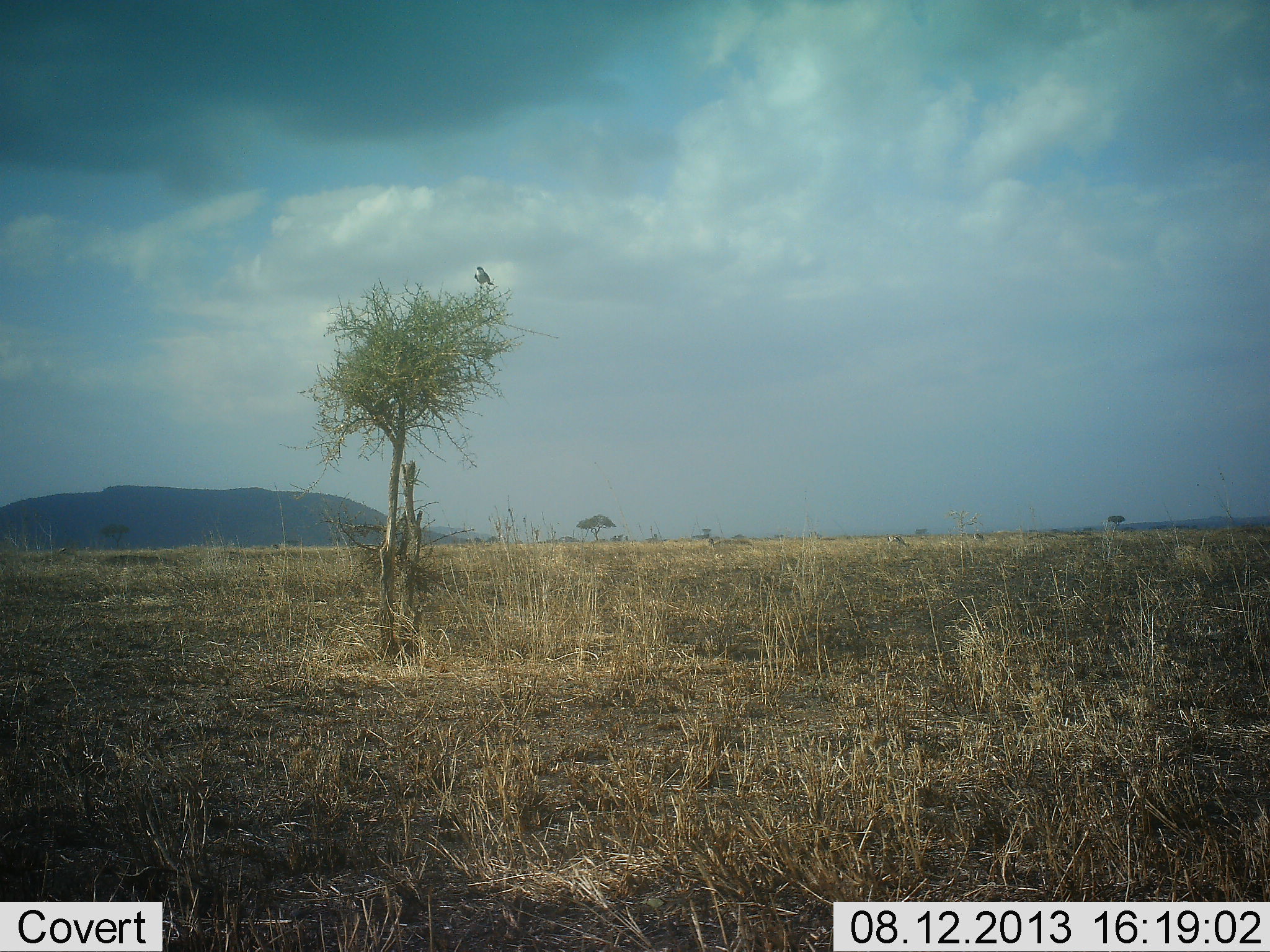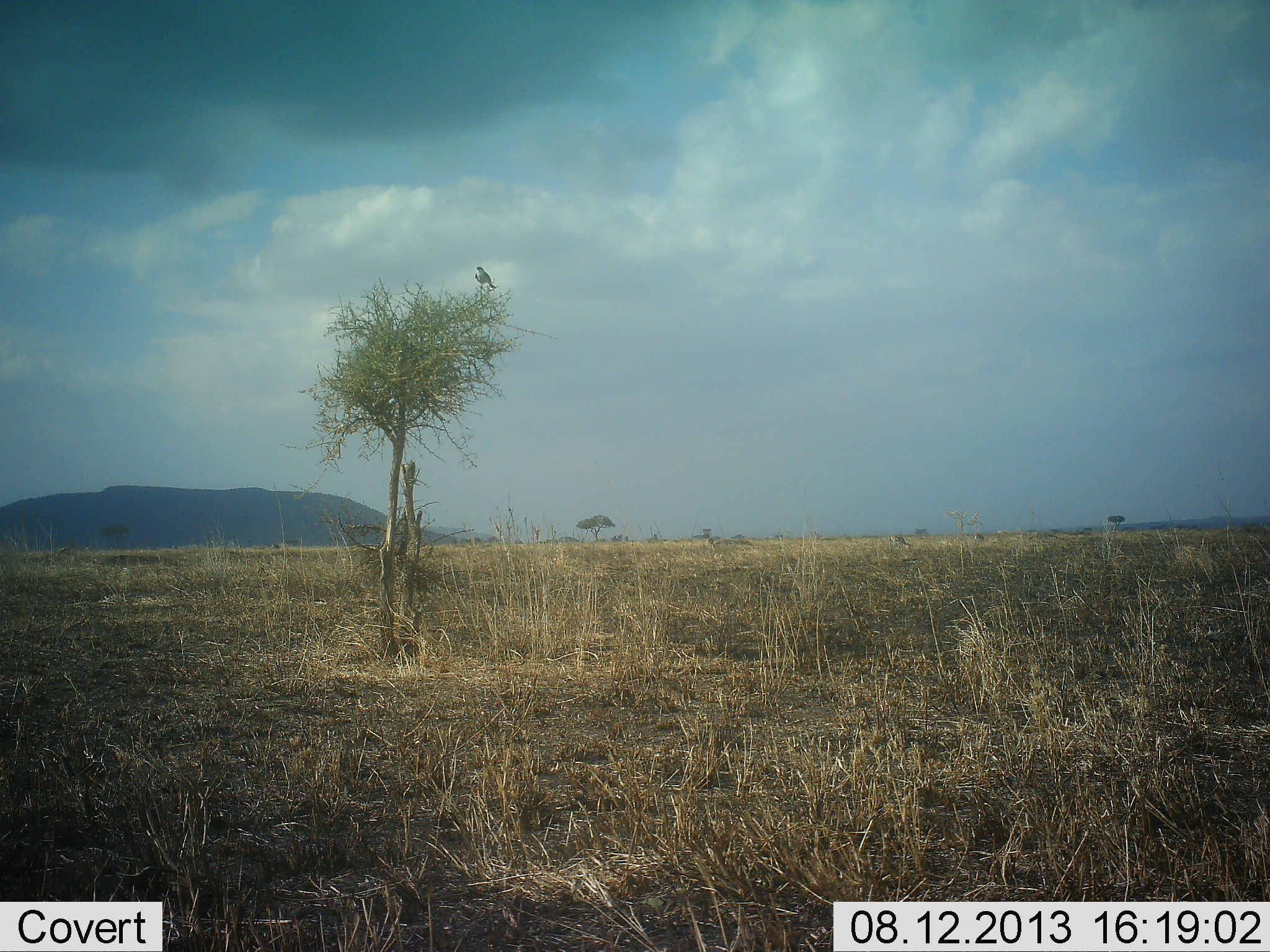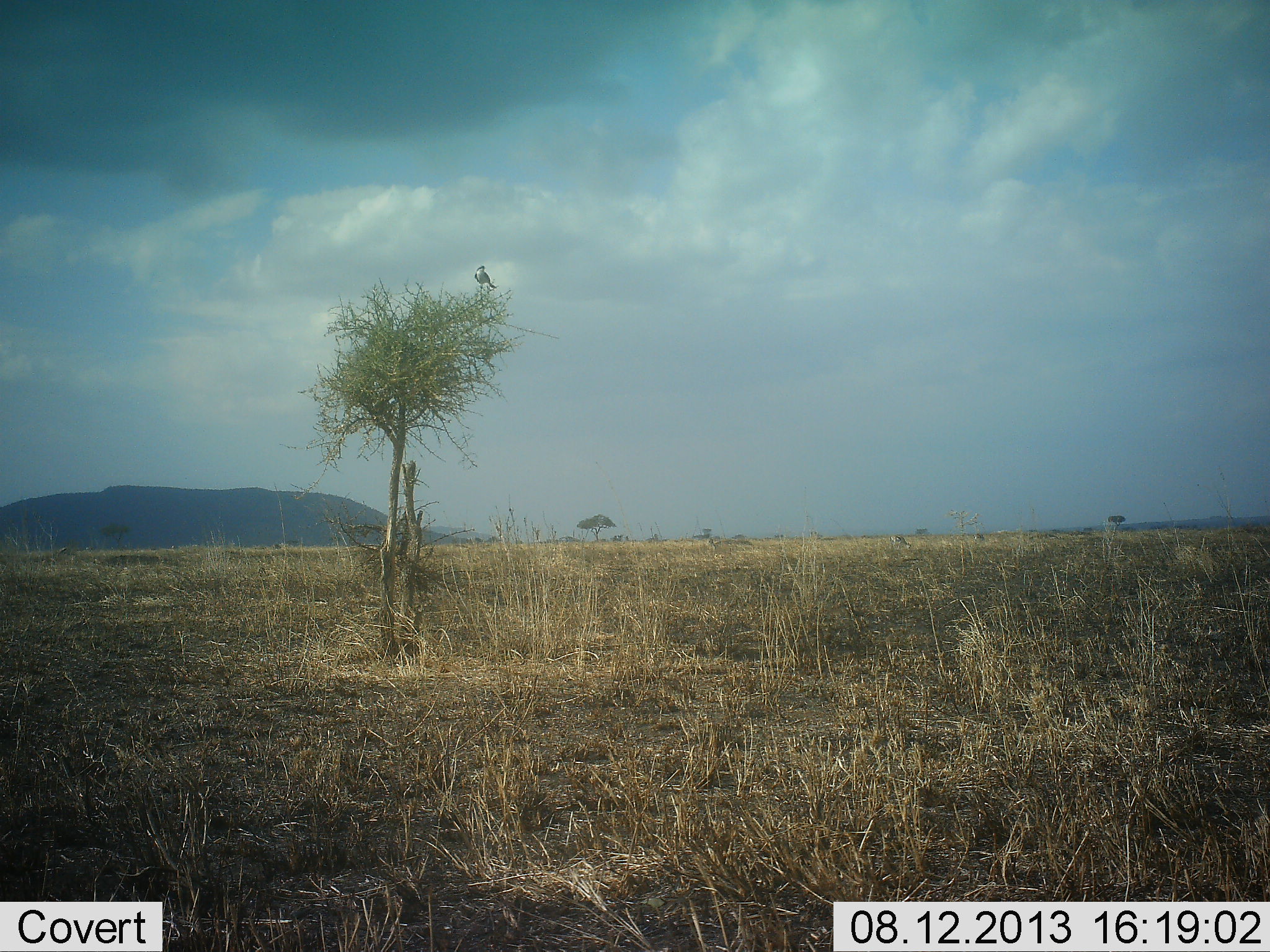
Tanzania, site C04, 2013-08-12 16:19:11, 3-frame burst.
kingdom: Animalia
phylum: Chordata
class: Aves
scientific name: Aves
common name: bird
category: otherbird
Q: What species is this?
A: Otherbird (bird) (Aves).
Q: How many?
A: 1.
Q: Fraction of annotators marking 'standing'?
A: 52%.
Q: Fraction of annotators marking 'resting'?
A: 43%.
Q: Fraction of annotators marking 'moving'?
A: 0%.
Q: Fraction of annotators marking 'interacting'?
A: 5%.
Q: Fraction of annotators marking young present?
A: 0%.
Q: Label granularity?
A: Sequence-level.